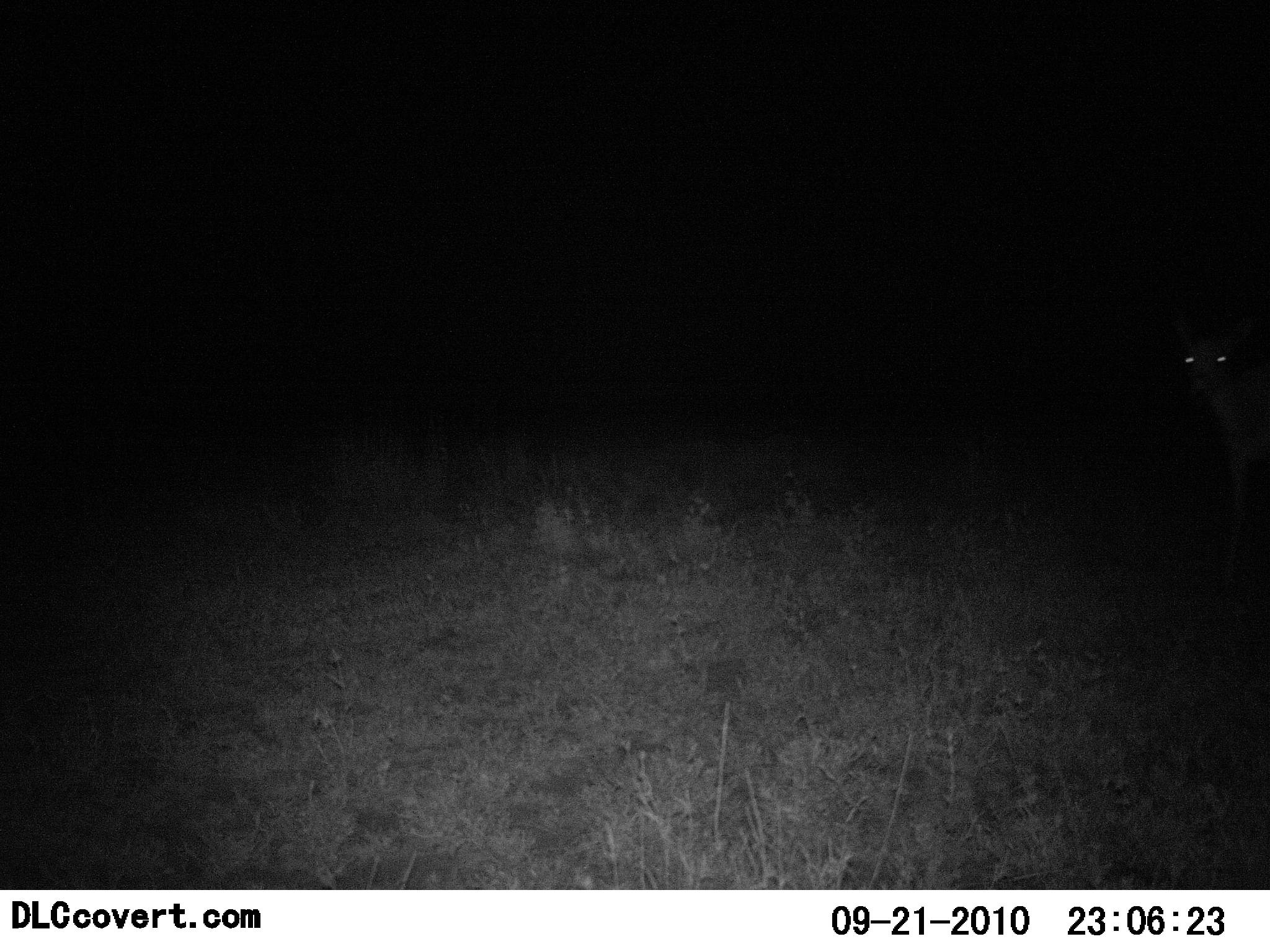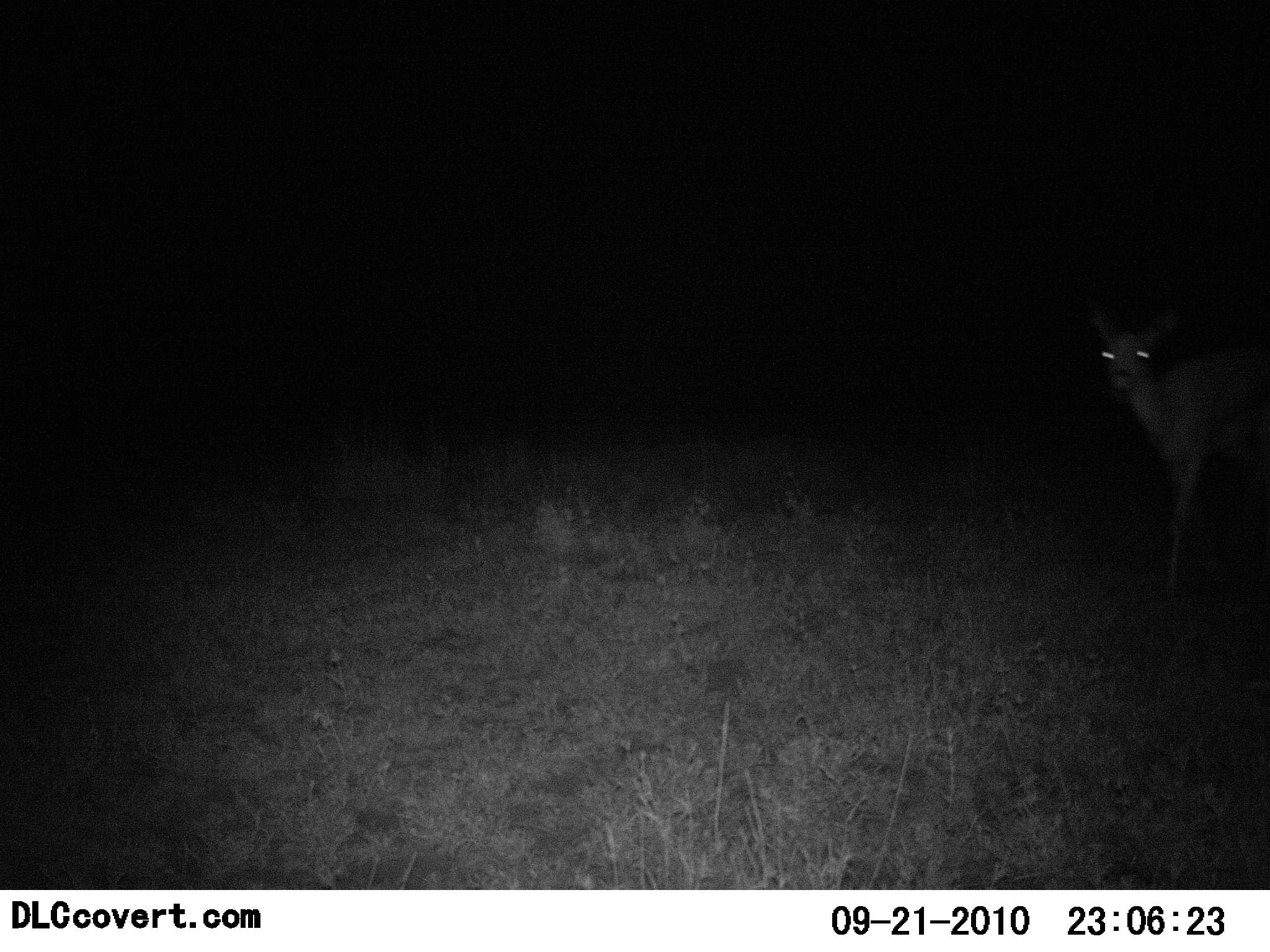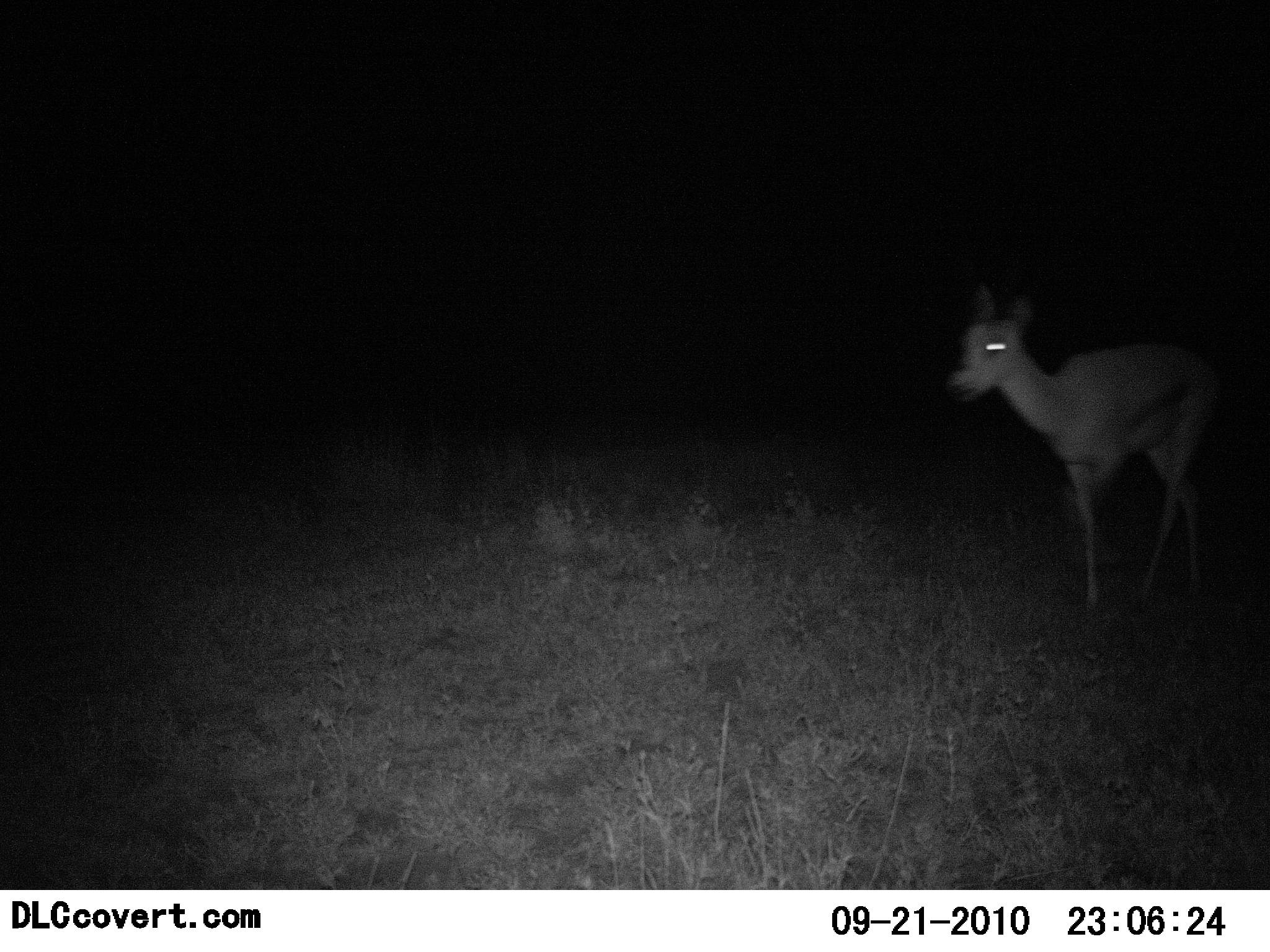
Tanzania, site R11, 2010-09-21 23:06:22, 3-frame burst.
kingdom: Animalia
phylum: Chordata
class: Mammalia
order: Artiodactyla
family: Bovidae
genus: Eudorcas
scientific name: Eudorcas thomsonii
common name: thomson's gazelle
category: gazellethomsons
Gazellethomsons (thomson's gazelle) (Eudorcas thomsonii), count 1. Behavior (volunteer vote fractions): standing 0%, resting 0%, moving 100%, interacting 0%. Young present (vote fraction): 0%. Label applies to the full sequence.